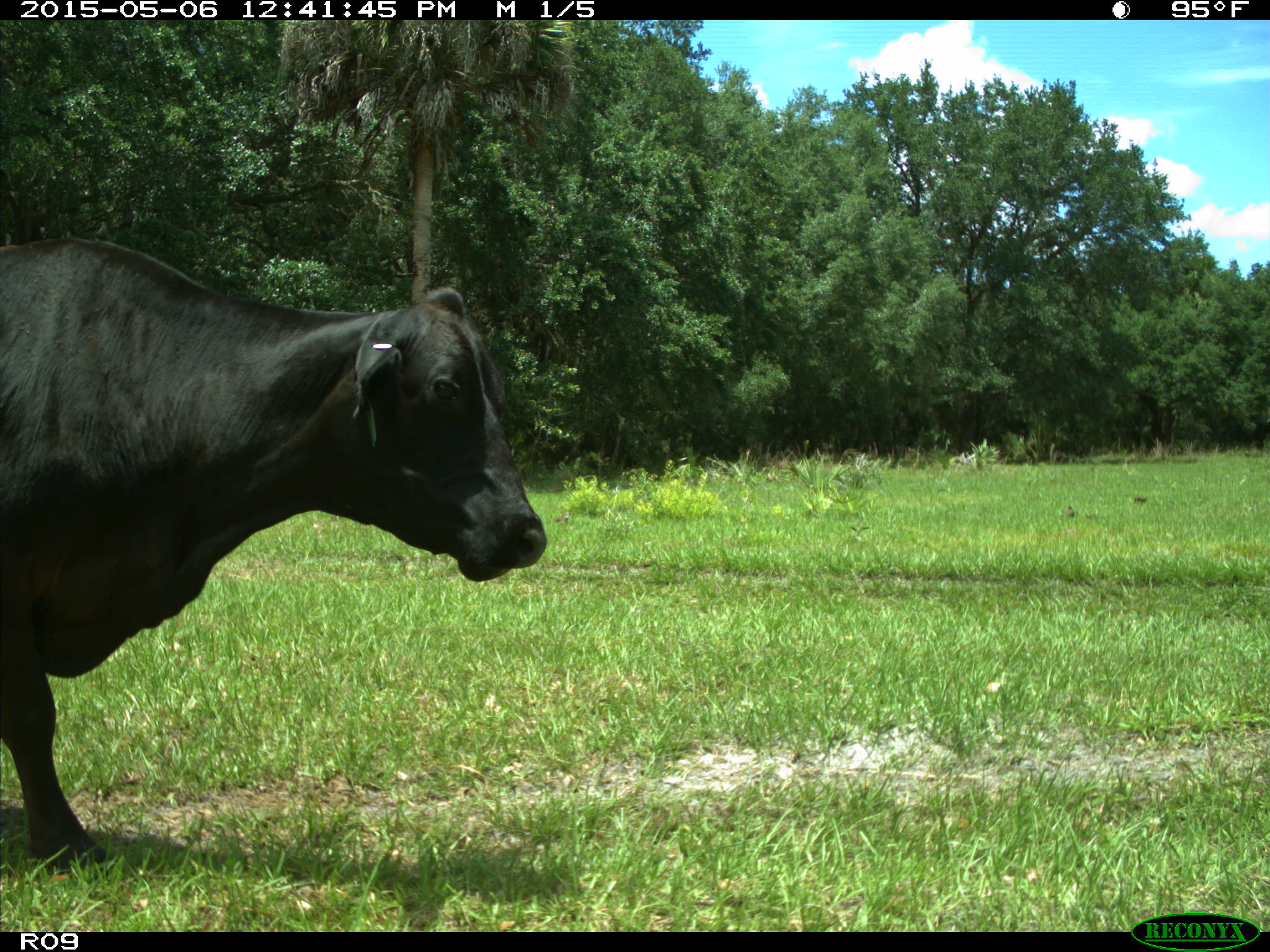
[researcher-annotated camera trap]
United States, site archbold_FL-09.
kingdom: Animalia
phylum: Chordata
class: Mammalia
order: Artiodactyla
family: Bovidae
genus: Bos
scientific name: Bos taurus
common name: domestic cow